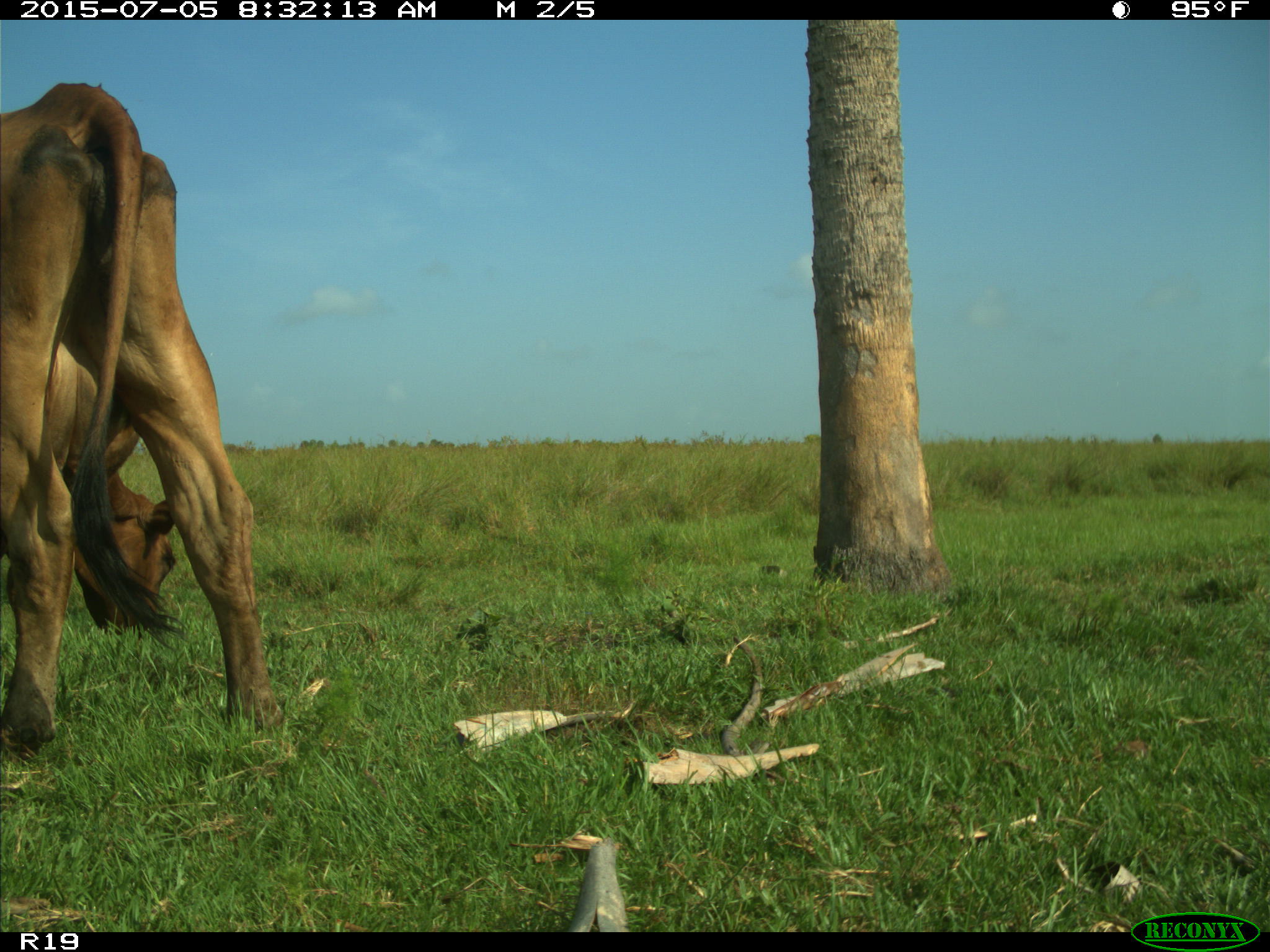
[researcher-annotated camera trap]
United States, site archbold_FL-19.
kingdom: Animalia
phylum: Chordata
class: Mammalia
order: Artiodactyla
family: Bovidae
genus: Bos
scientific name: Bos taurus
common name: domestic cow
Bos taurus (domestic cow).